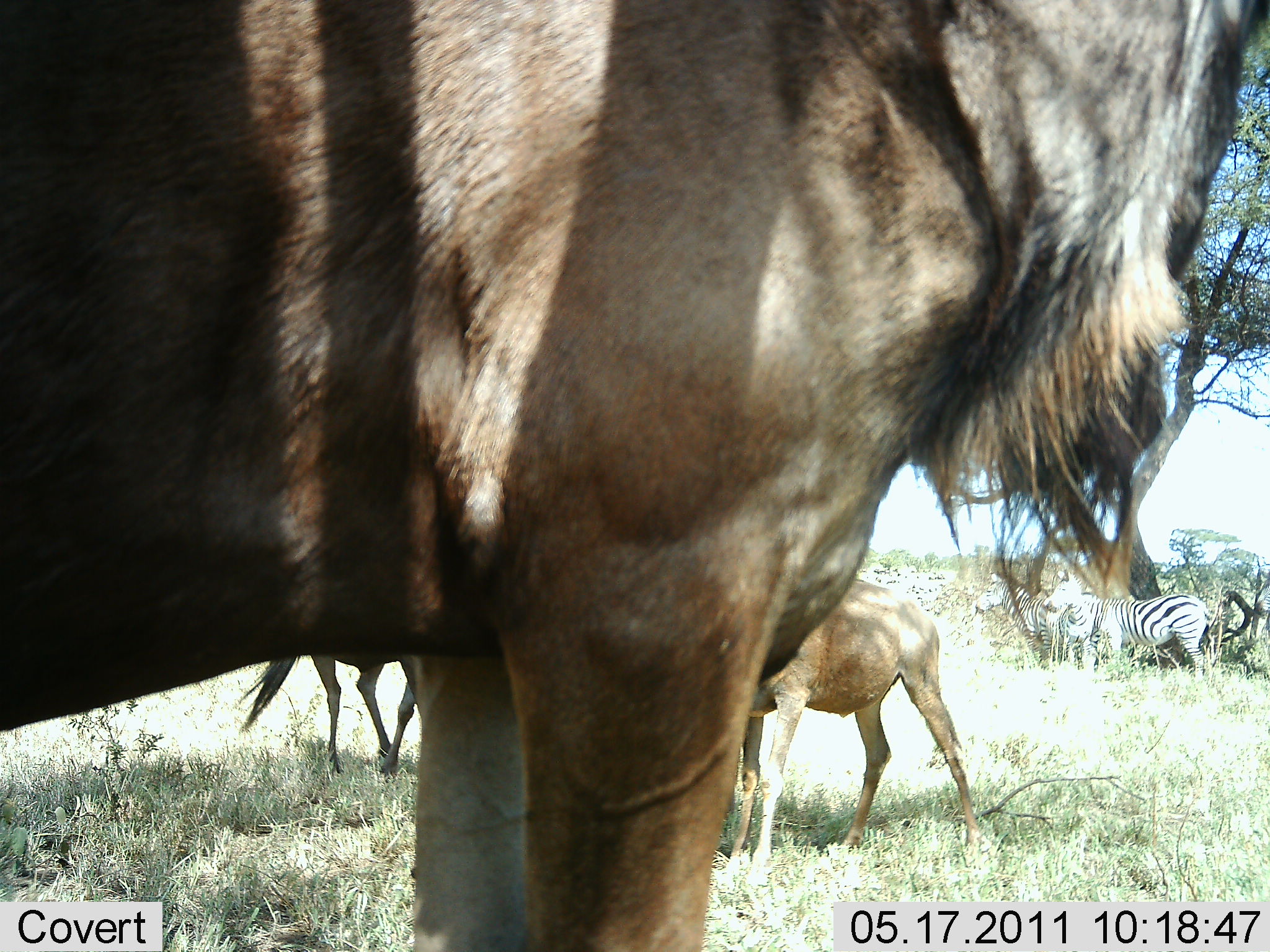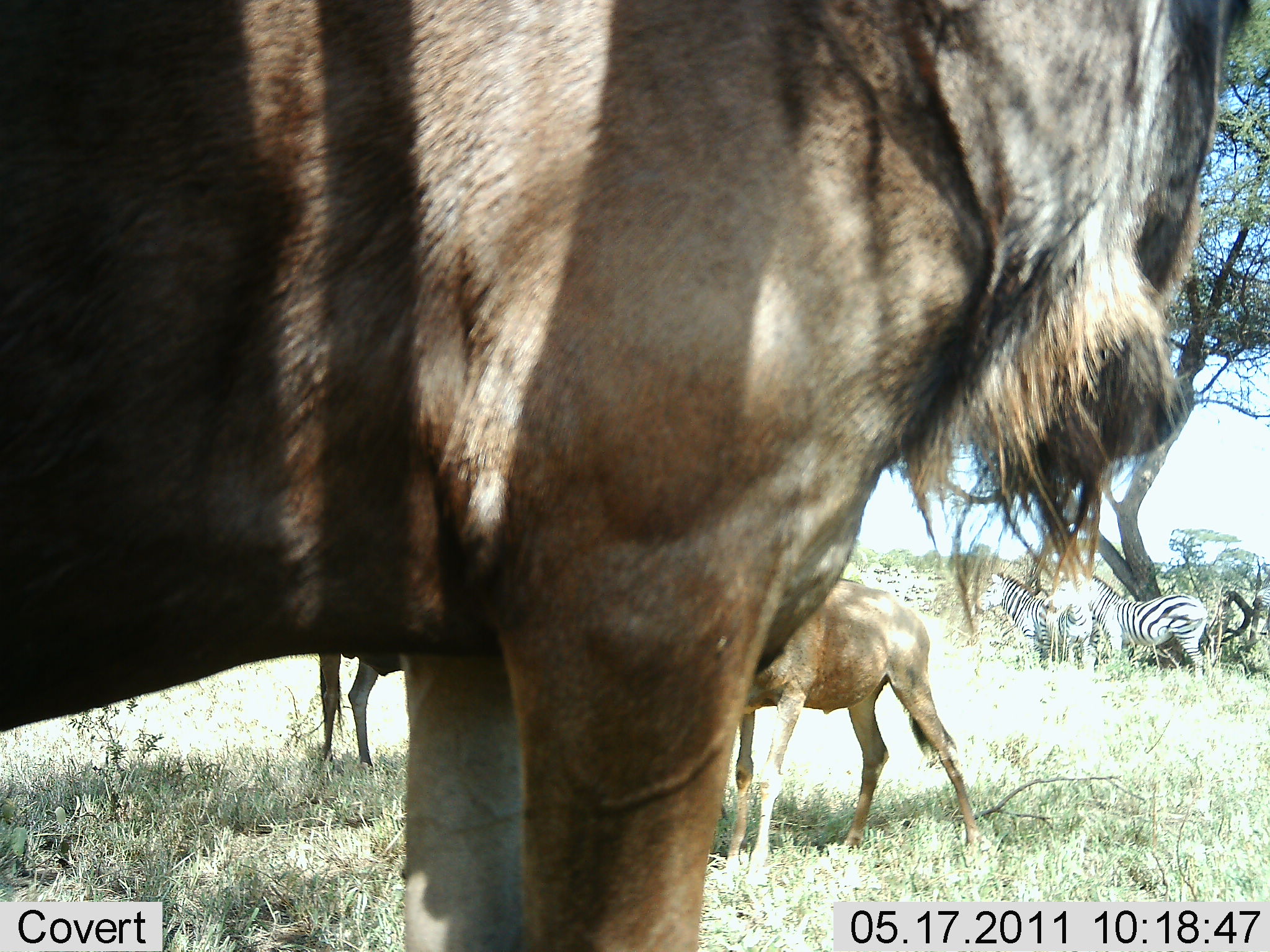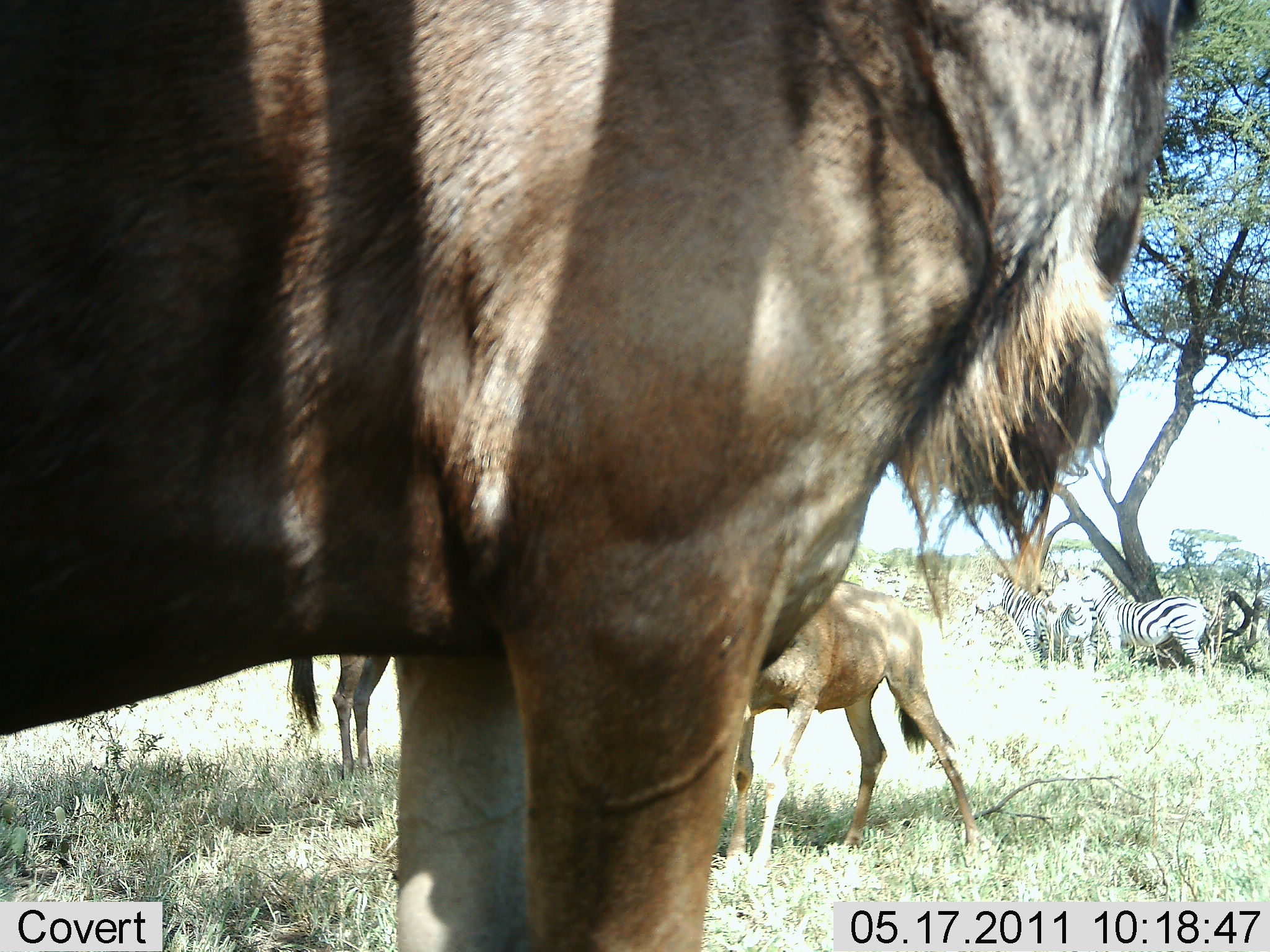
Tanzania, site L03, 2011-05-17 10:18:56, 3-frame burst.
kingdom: Animalia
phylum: Chordata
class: Mammalia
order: Artiodactyla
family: Bovidae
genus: Connochaetes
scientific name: Connochaetes taurinus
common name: blue wildebeest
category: wildebeest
Wildebeest (blue wildebeest) (Connochaetes taurinus), count 3. Behavior (volunteer vote fractions): standing 92%, resting 0%, moving 8%, interacting 0%. Young present (vote fraction): 25%. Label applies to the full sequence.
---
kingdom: Animalia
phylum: Chordata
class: Mammalia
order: Perissodactyla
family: Equidae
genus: Equus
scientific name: Equus quagga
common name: plains zebra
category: zebra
Zebra (plains zebra) (Equus quagga), count 2. Behavior (volunteer vote fractions): standing 91%, resting 0%, moving 9%, interacting 0%. Young present (vote fraction): 0%. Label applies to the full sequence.